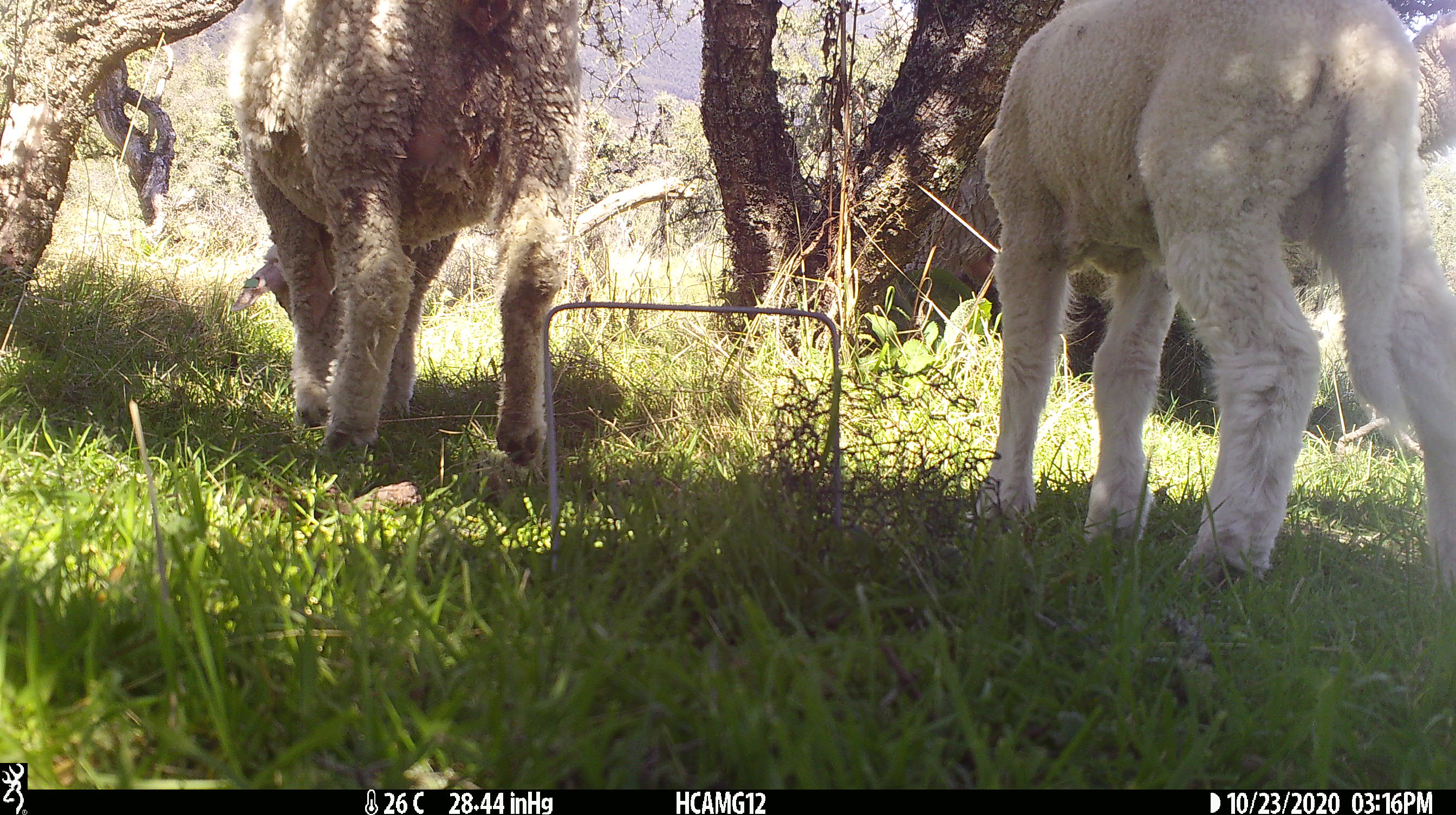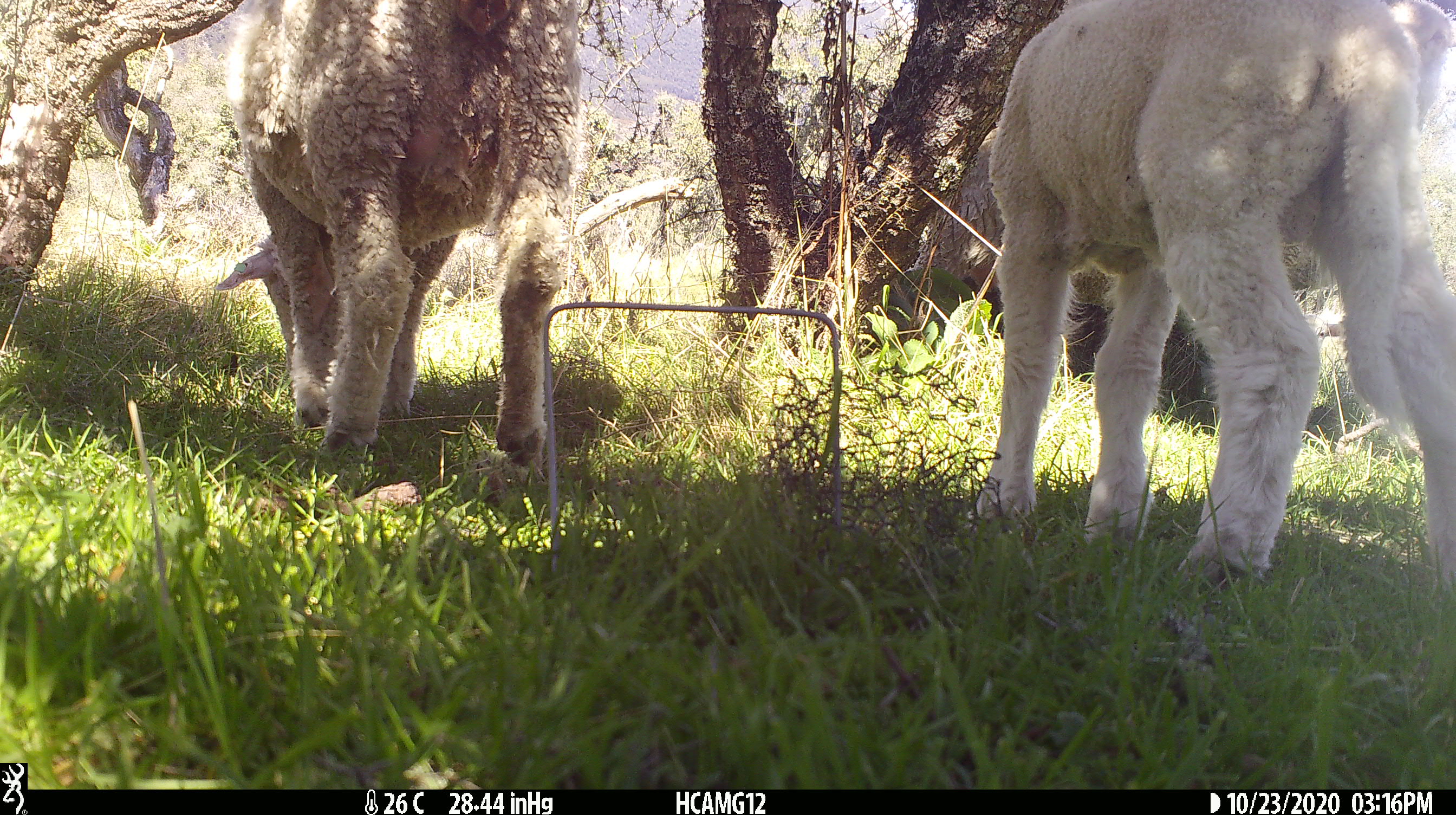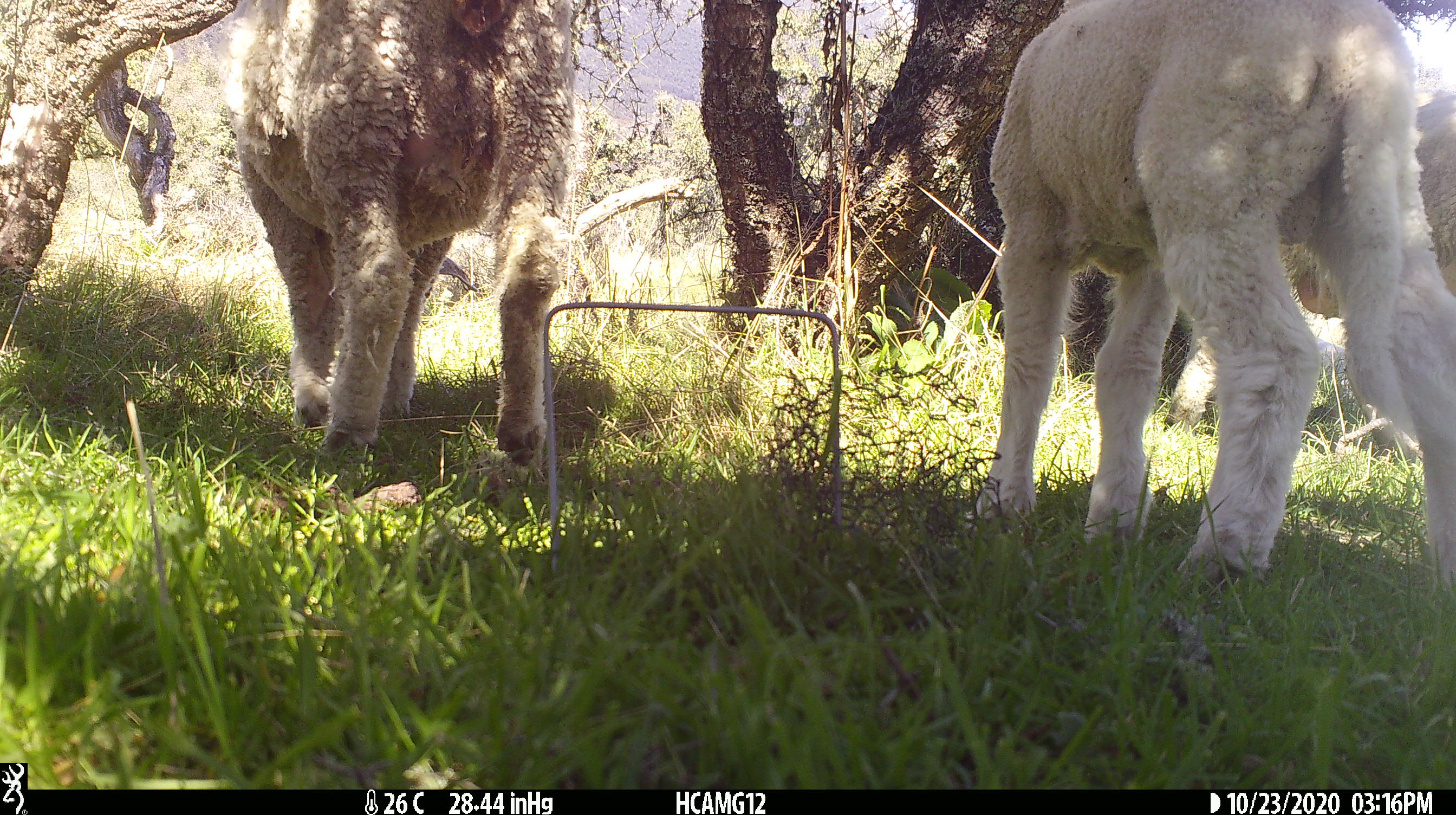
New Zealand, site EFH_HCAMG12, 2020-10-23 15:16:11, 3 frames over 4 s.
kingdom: Animalia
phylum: Chordata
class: Mammalia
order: Artiodactyla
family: Bovidae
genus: Ovis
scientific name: Ovis aries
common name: domestic sheep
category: sheep